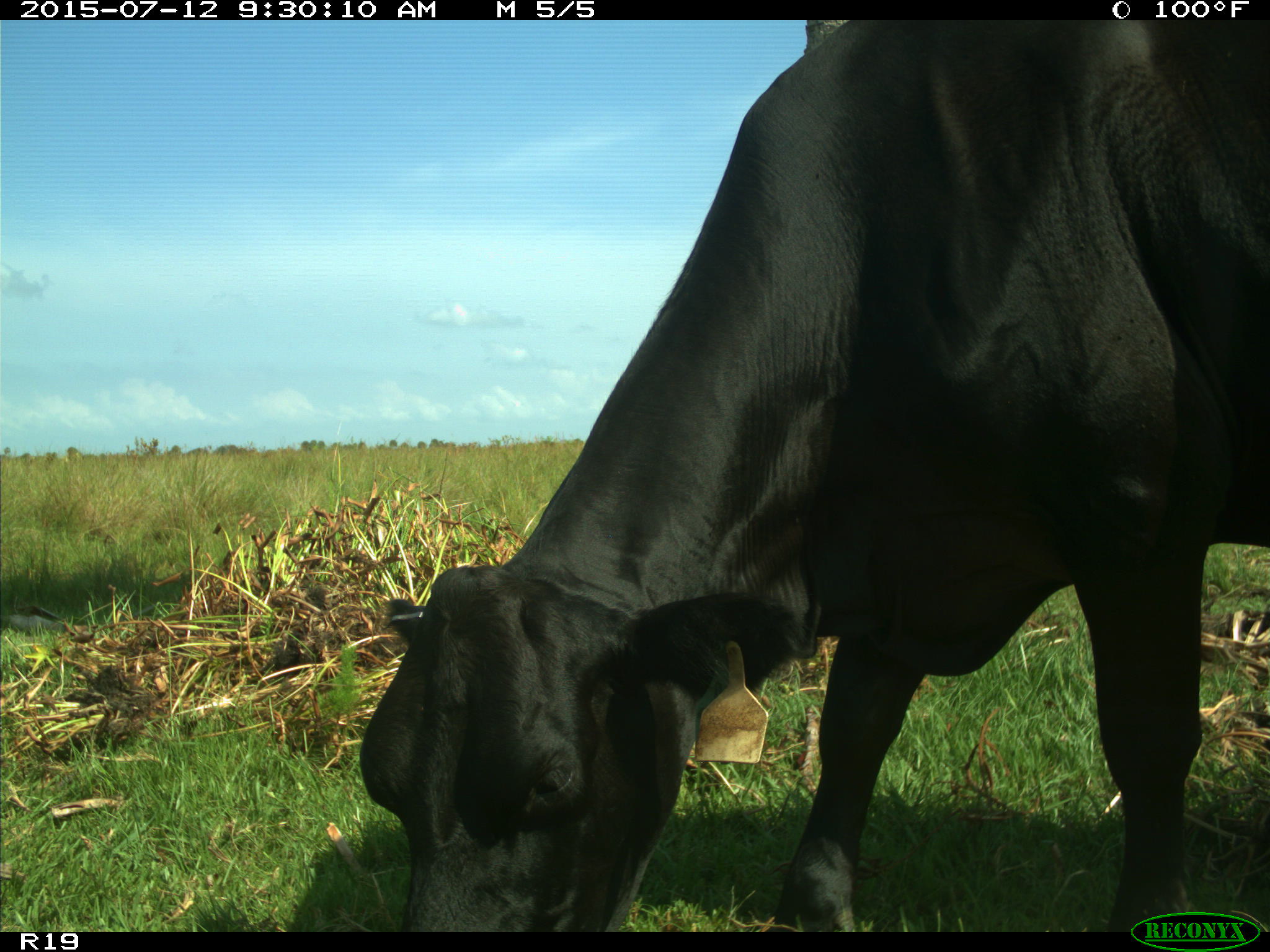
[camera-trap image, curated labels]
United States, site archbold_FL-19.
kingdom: Animalia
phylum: Chordata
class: Mammalia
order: Artiodactyla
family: Bovidae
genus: Bos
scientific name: Bos taurus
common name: domestic cow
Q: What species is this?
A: Bos taurus (domestic cow).